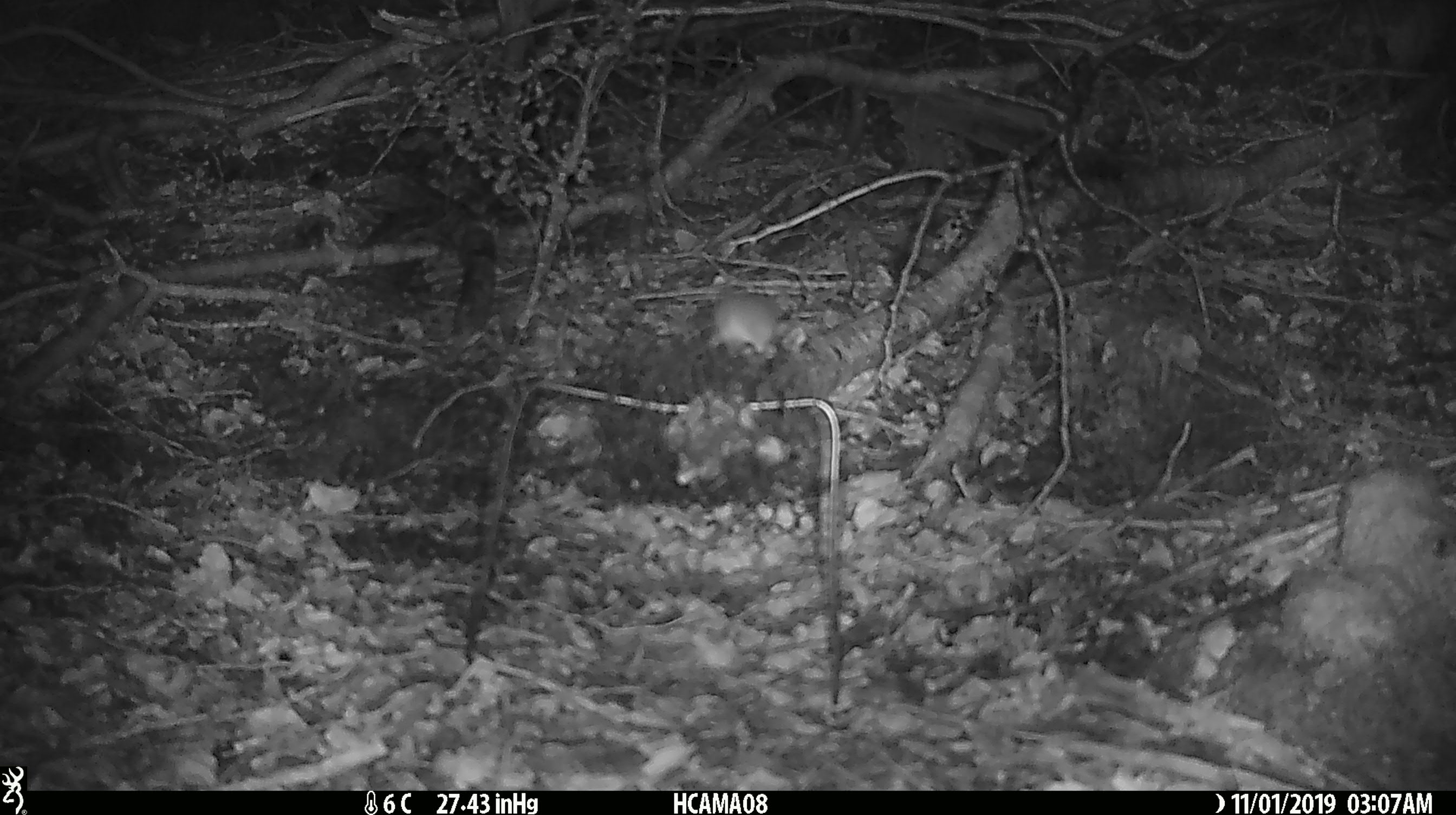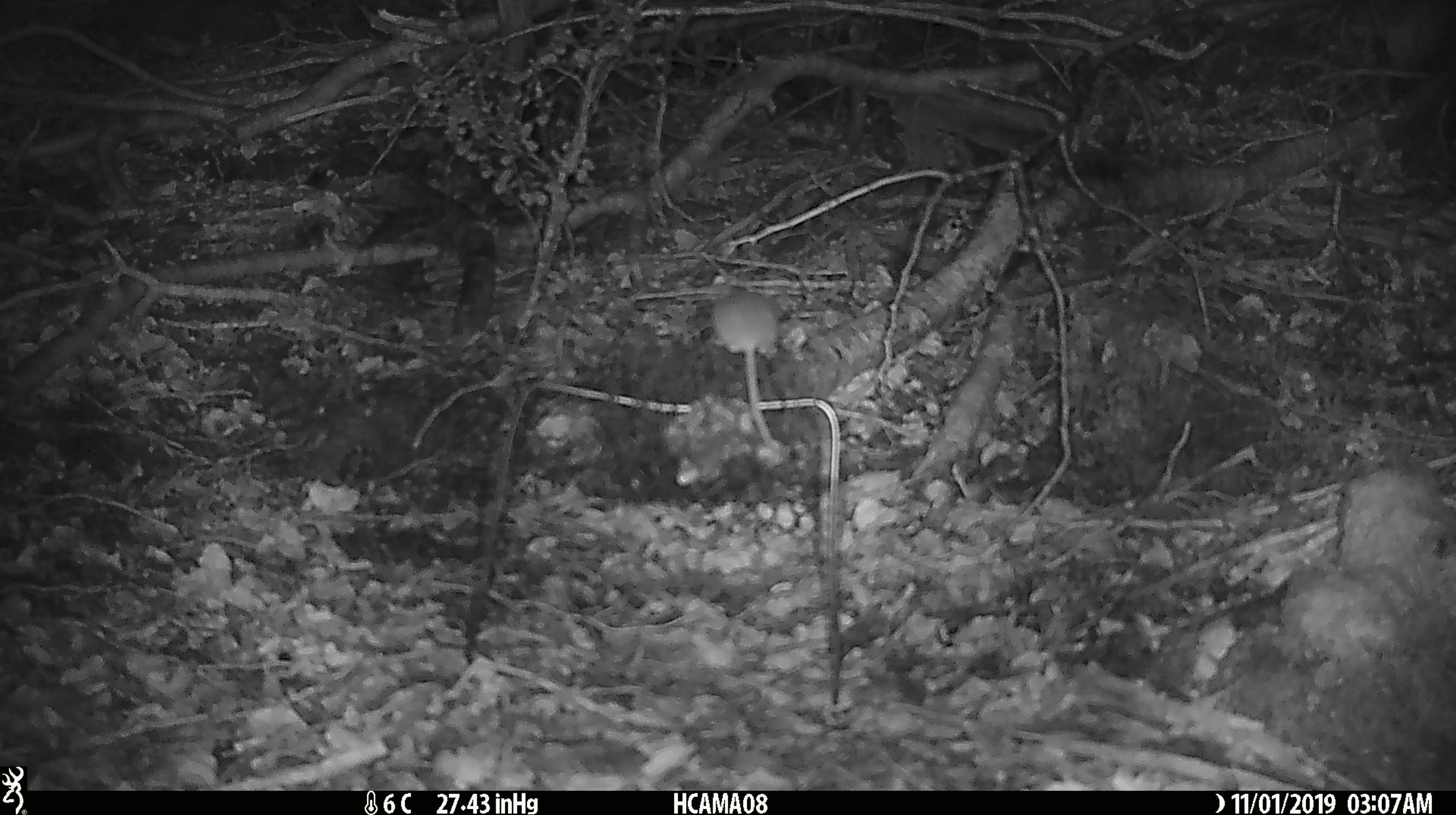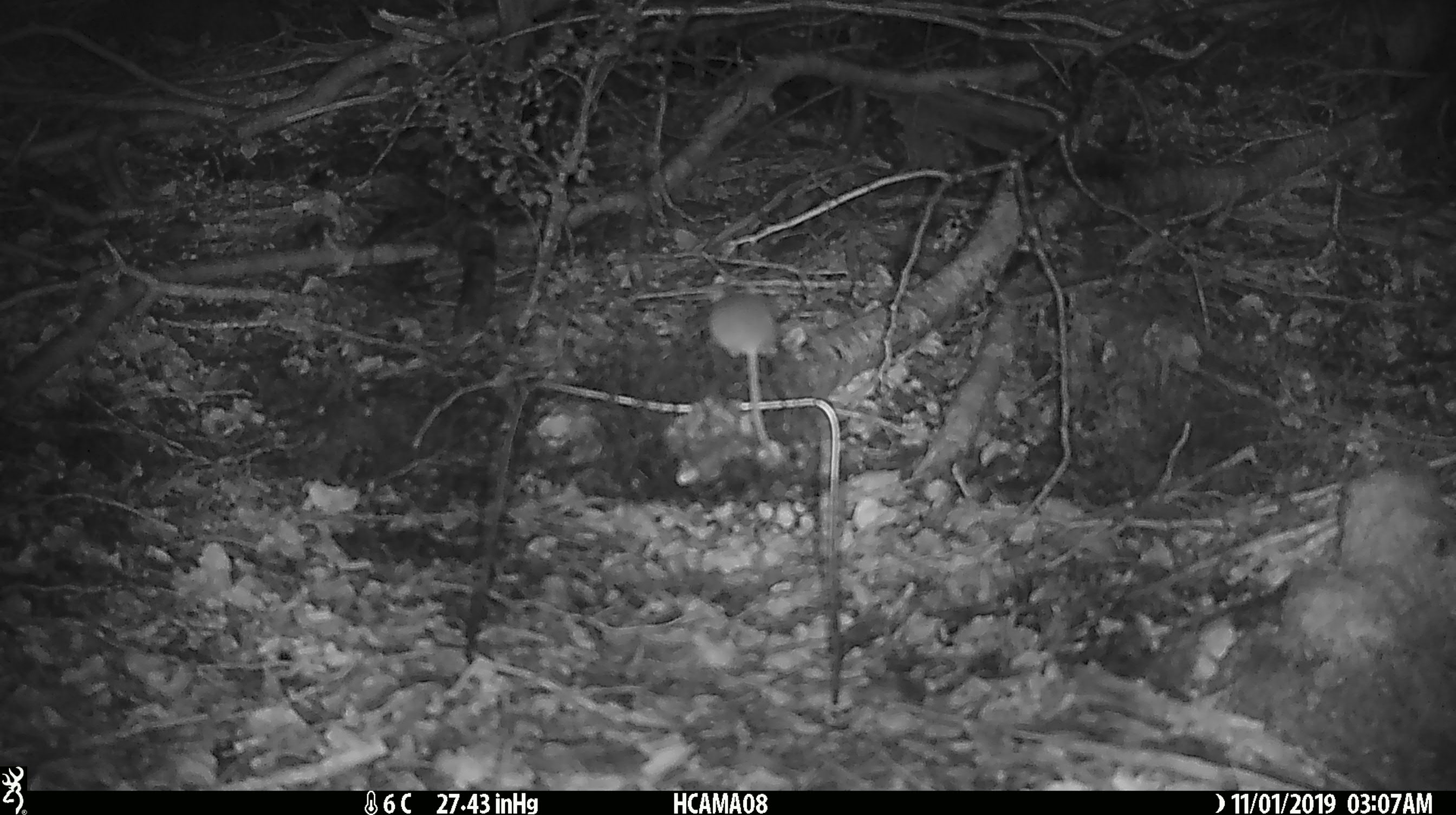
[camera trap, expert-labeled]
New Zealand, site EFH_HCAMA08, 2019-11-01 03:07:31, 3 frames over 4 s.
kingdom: Animalia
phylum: Chordata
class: Mammalia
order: Rodentia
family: Muridae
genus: Mus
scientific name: Mus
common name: mouse